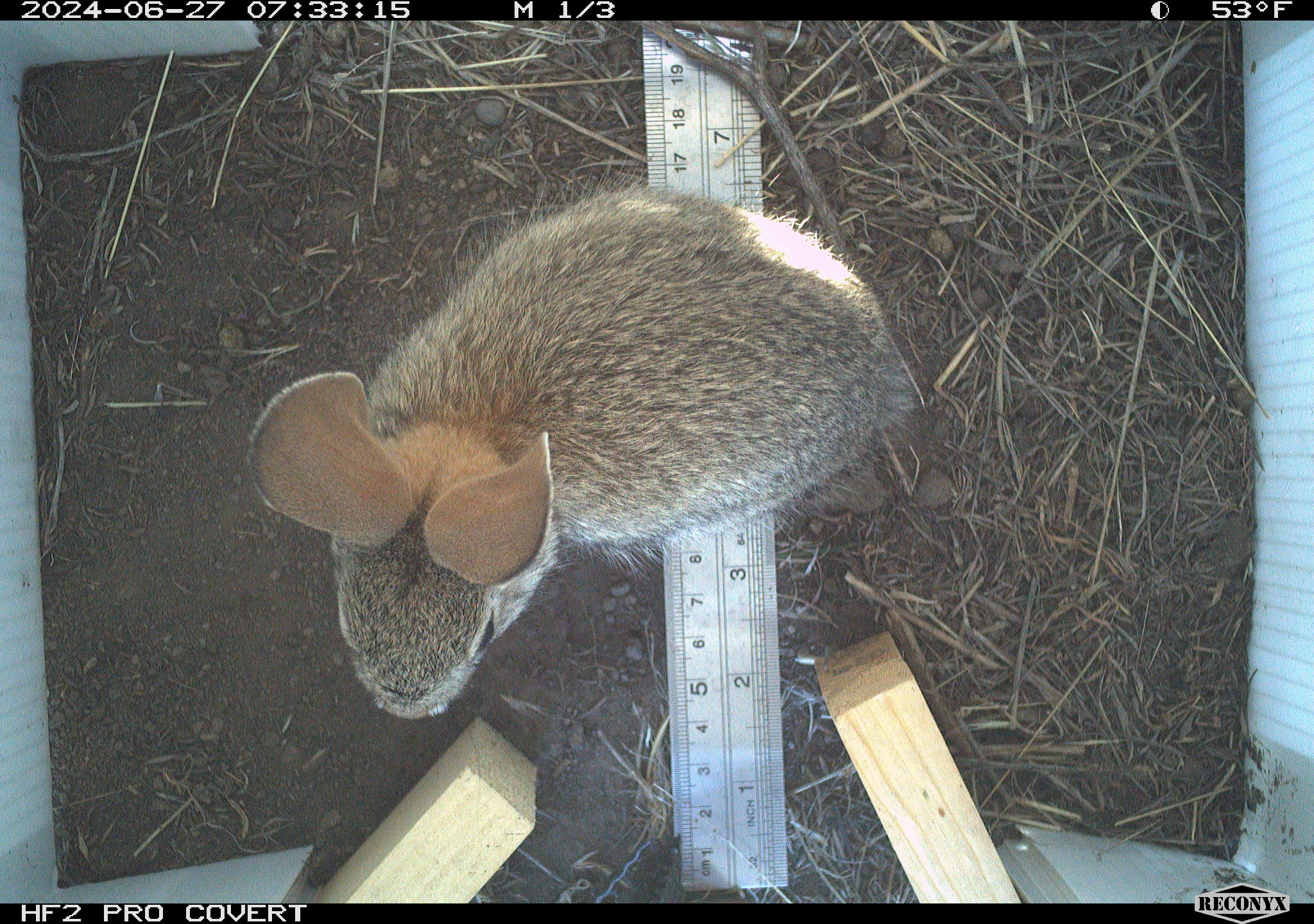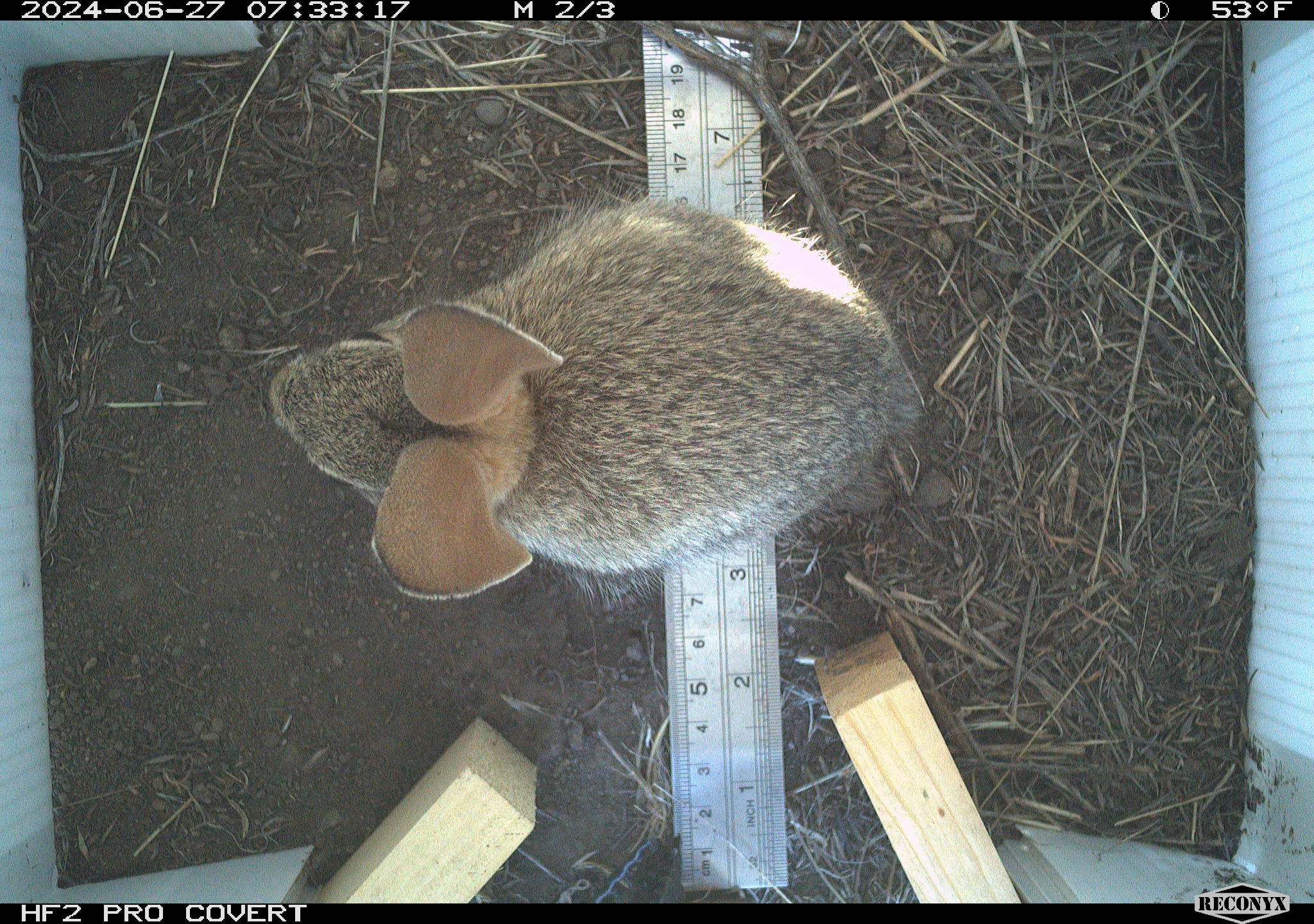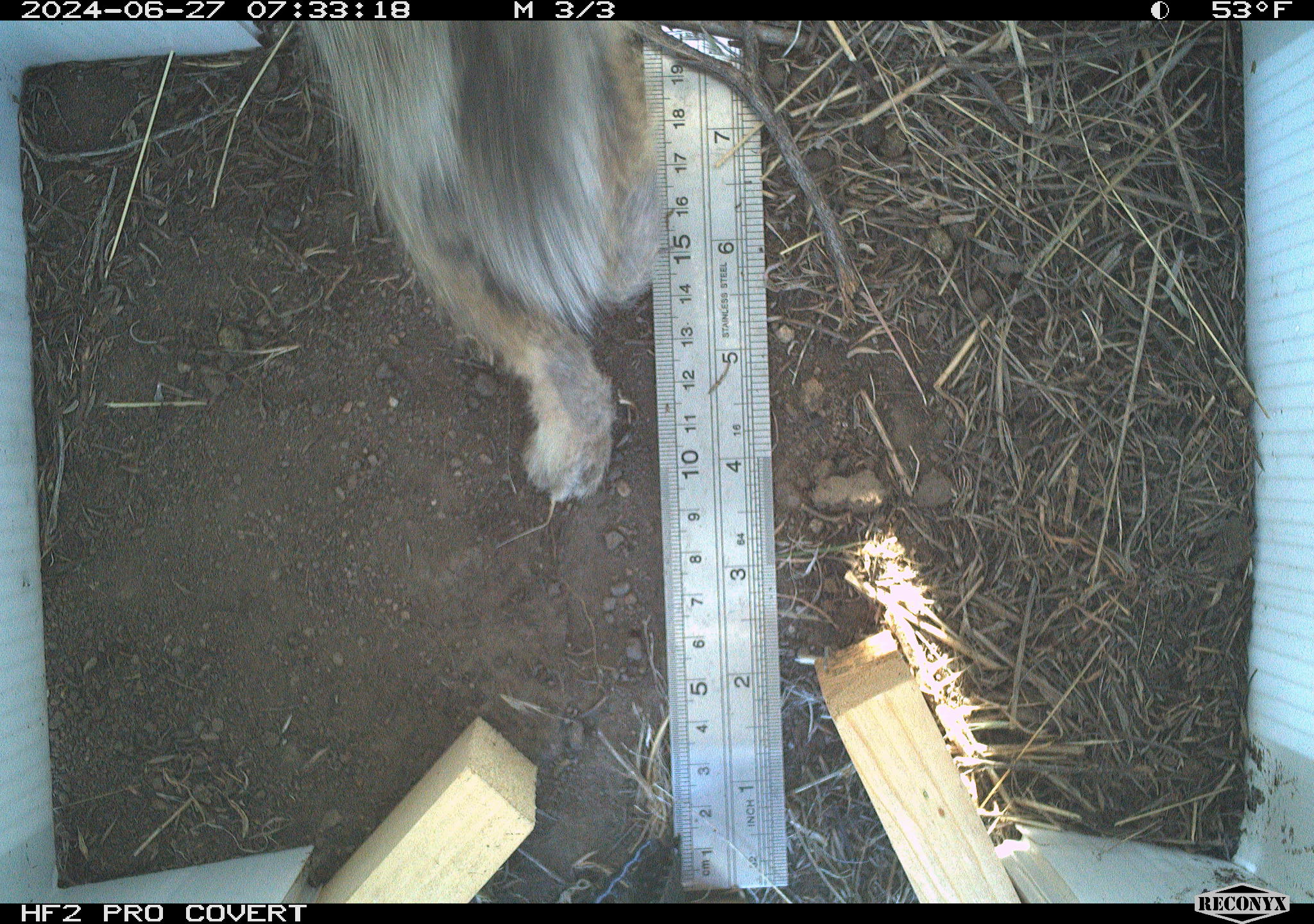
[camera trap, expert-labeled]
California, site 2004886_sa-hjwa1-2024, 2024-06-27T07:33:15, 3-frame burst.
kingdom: Animalia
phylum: Chordata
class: Mammalia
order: Lagomorpha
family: Leporidae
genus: Sylvilagus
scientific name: Sylvilagus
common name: cottontail rabbits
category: sylvilagus species